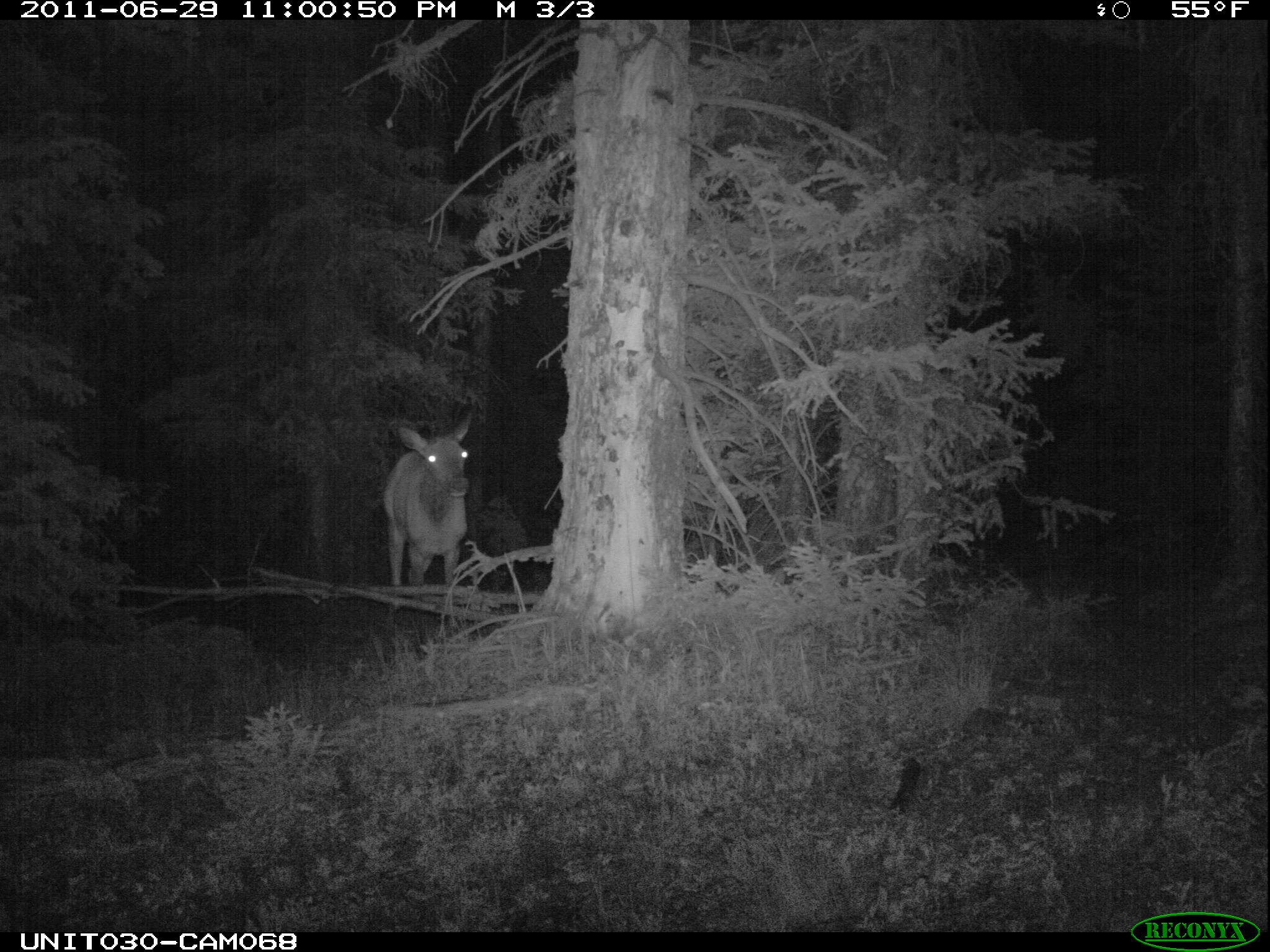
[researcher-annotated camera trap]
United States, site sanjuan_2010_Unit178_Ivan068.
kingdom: Animalia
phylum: Chordata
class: Mammalia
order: Artiodactyla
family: Cervidae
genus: Cervus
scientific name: Cervus elaphus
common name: red deer